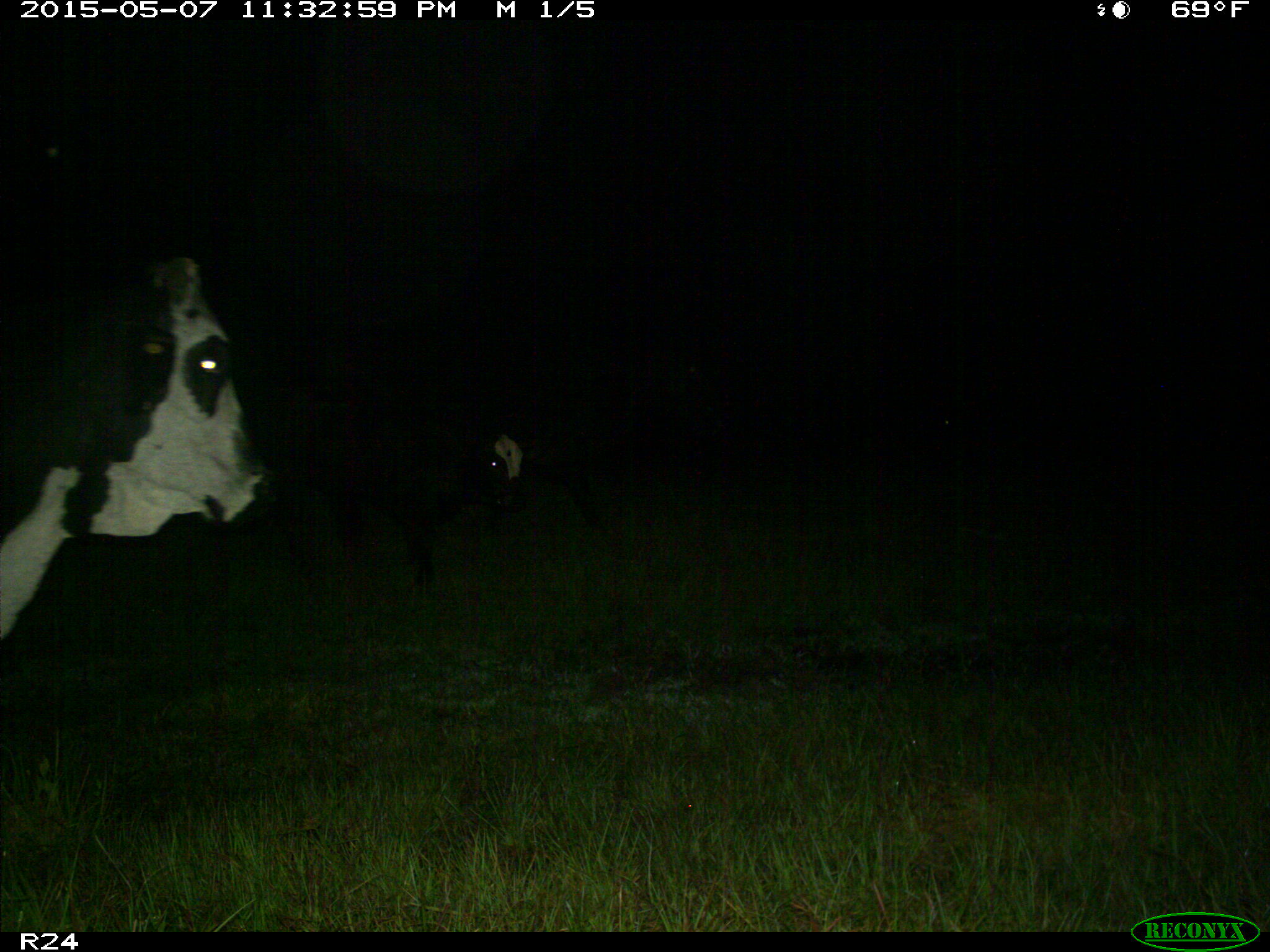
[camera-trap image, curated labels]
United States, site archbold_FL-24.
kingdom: Animalia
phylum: Chordata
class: Mammalia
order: Artiodactyla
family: Bovidae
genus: Bos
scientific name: Bos taurus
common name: domestic cow